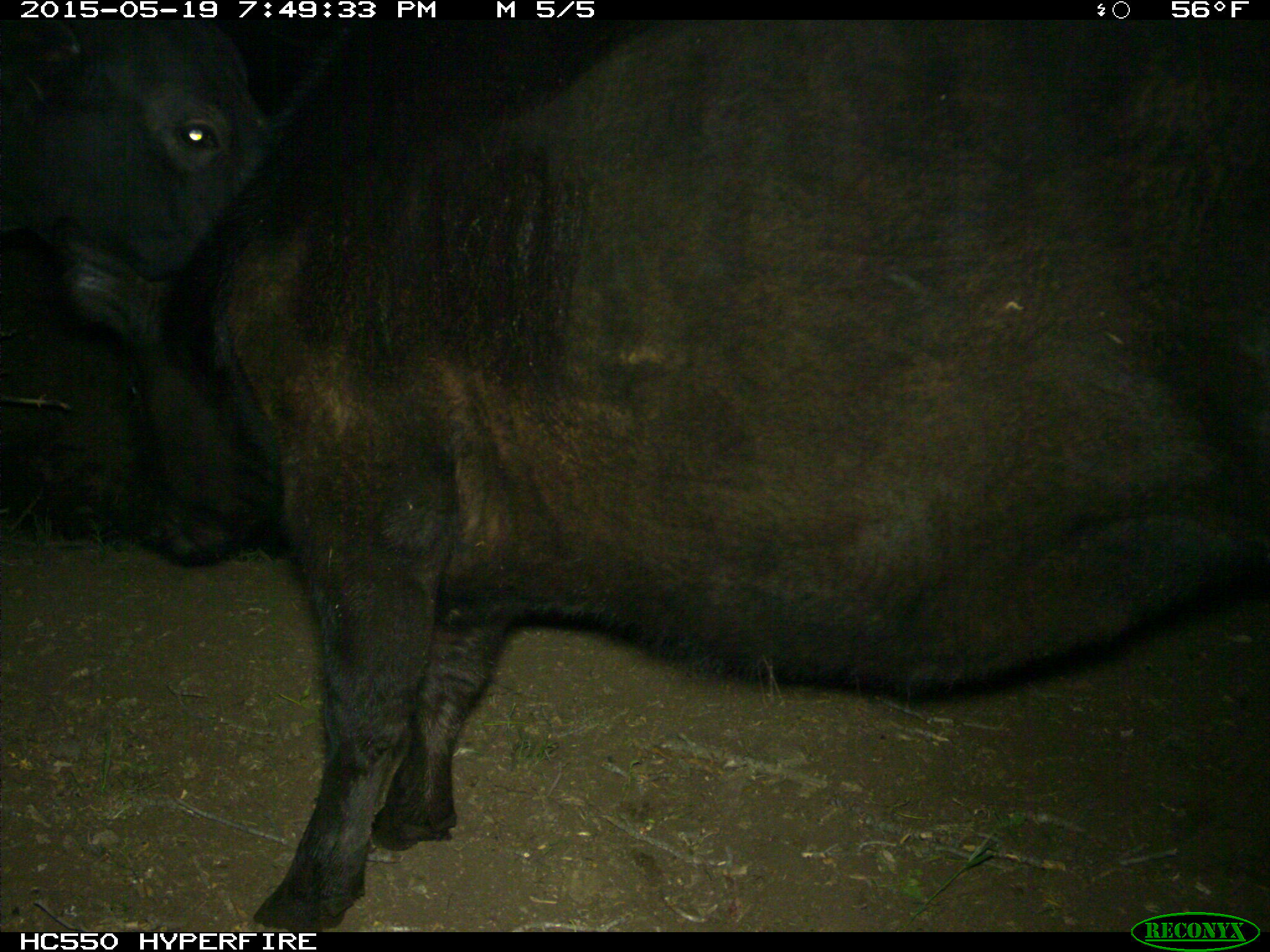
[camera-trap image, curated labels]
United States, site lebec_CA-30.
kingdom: Animalia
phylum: Chordata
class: Mammalia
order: Artiodactyla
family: Bovidae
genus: Bos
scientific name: Bos taurus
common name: domestic cow